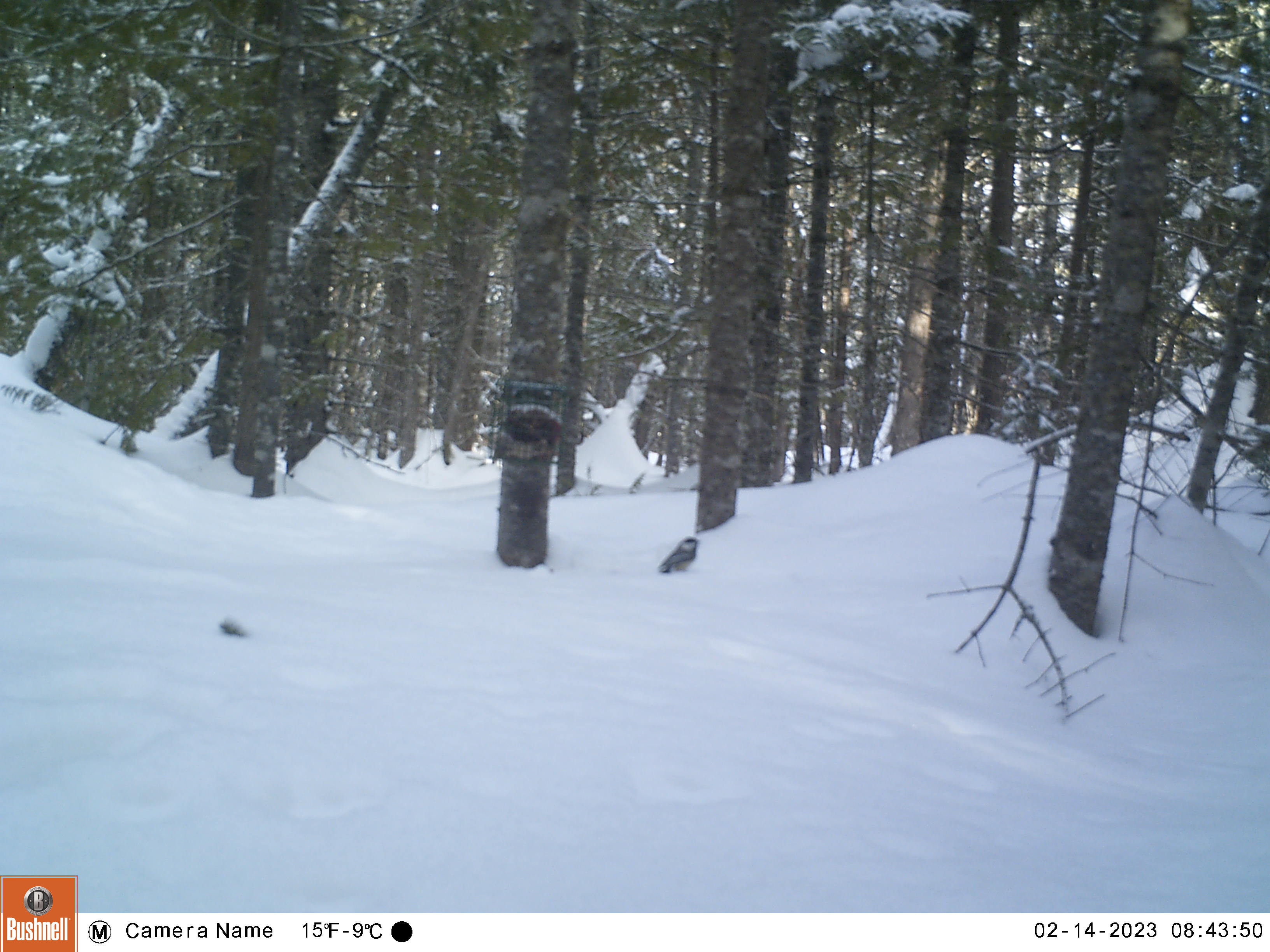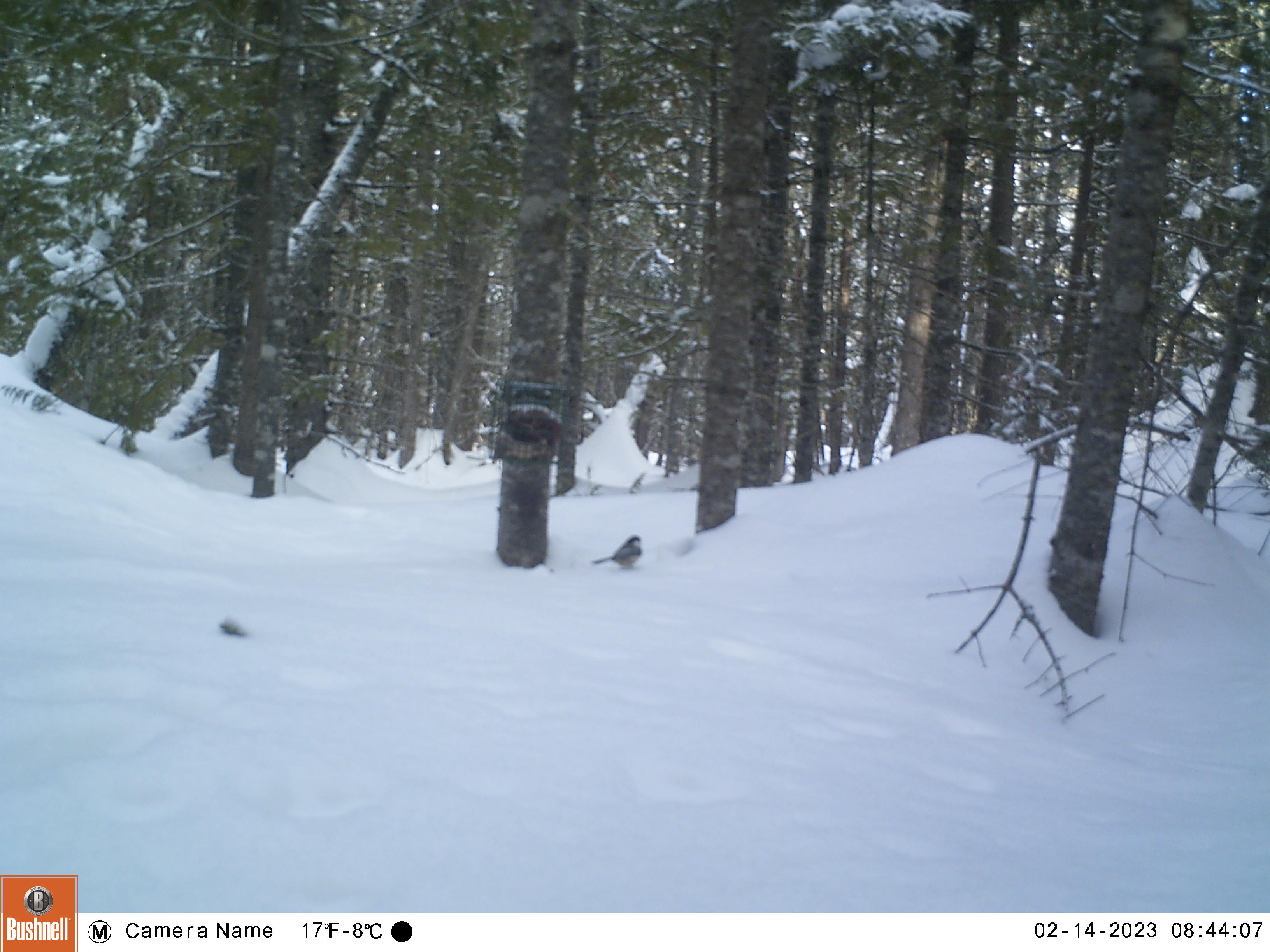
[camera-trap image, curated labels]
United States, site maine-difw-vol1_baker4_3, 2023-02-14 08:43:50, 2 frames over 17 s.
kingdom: Animalia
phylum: Chordata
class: Aves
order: Passeriformes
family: Paridae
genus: Poecile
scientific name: Poecile atricapillus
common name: black-capped chickadee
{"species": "black-capped chickadee (Poecile atricapillus)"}